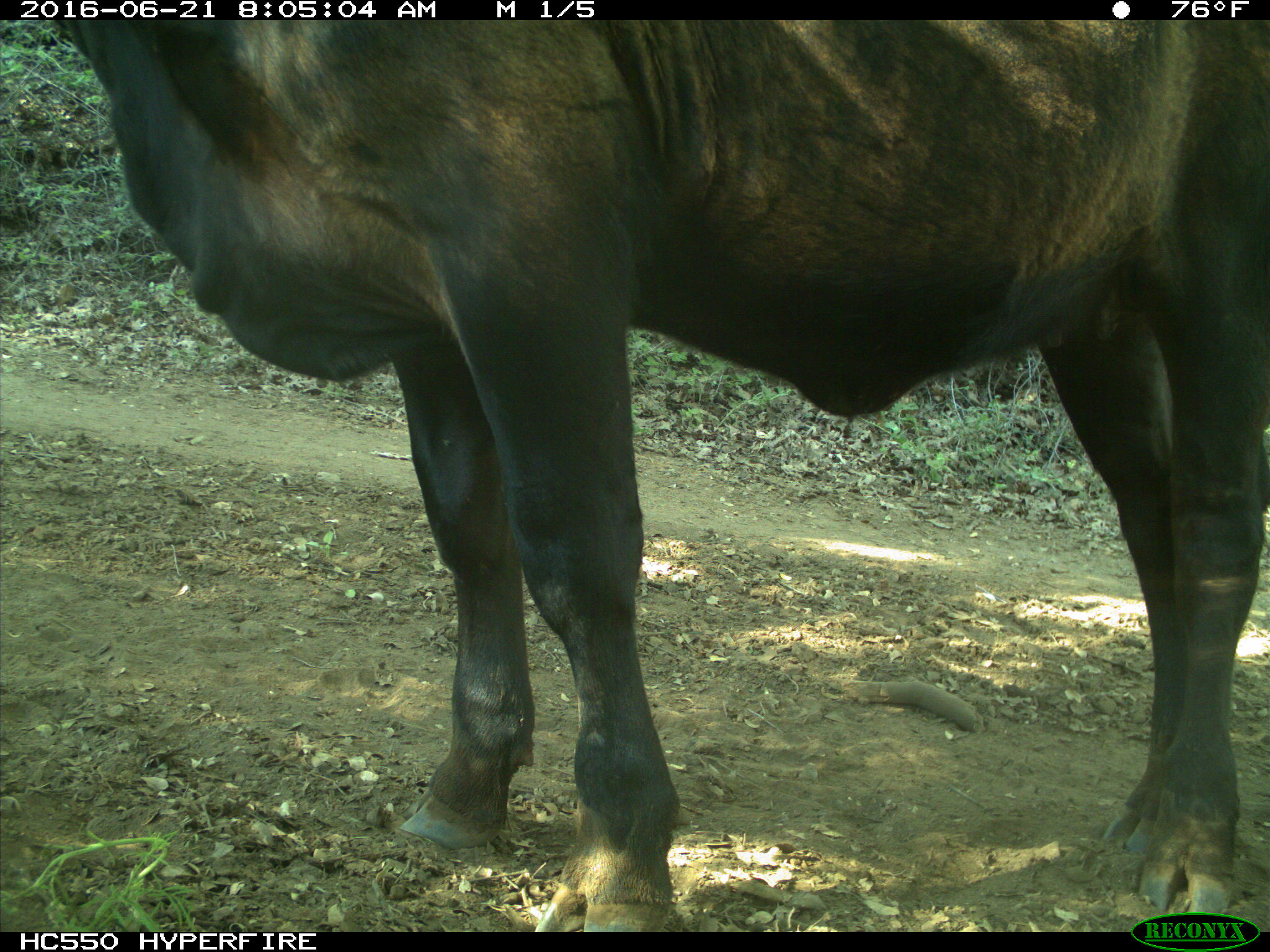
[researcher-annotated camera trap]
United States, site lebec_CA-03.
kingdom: Animalia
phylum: Chordata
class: Mammalia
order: Artiodactyla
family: Bovidae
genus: Bos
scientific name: Bos taurus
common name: domestic cow